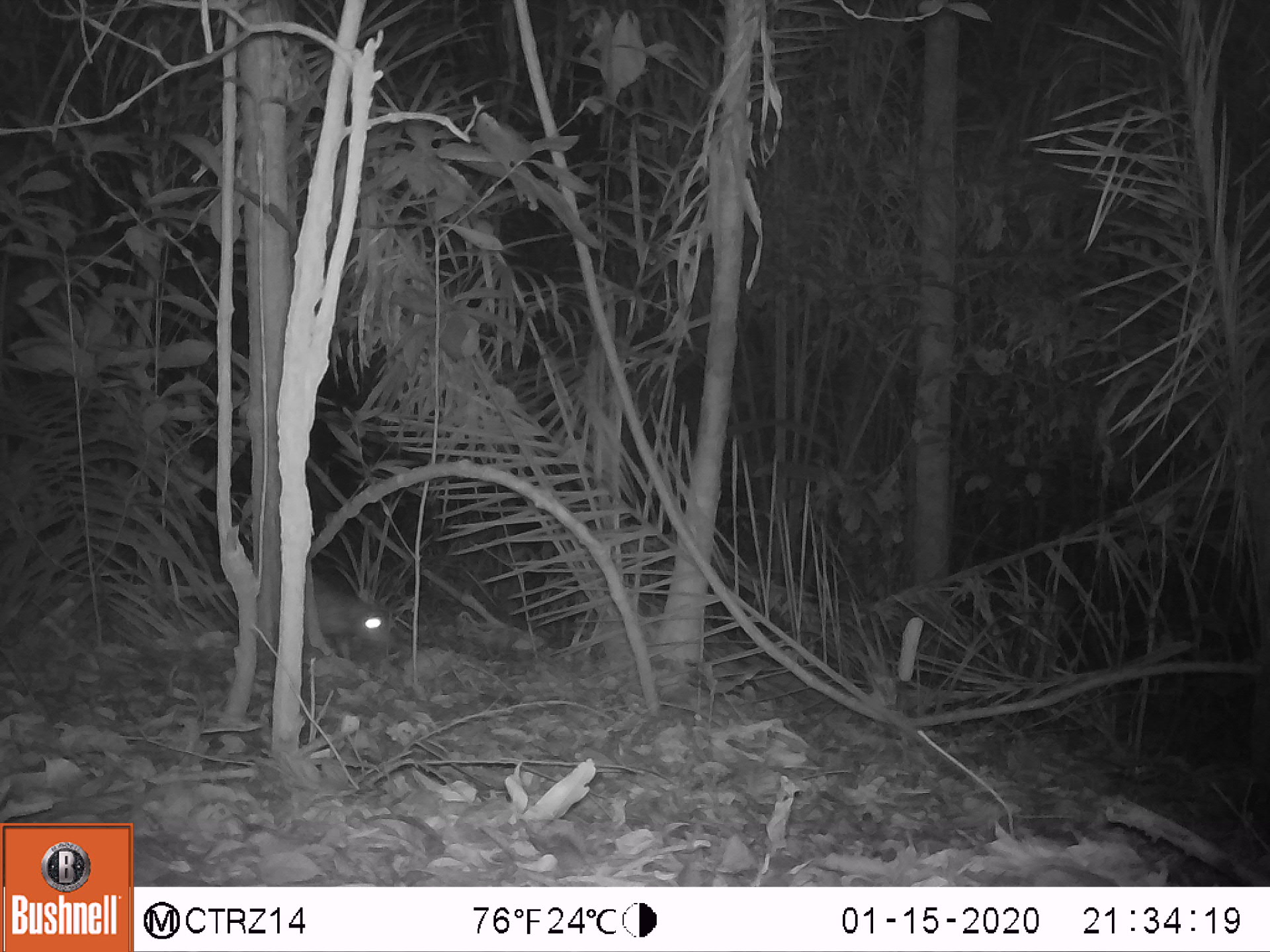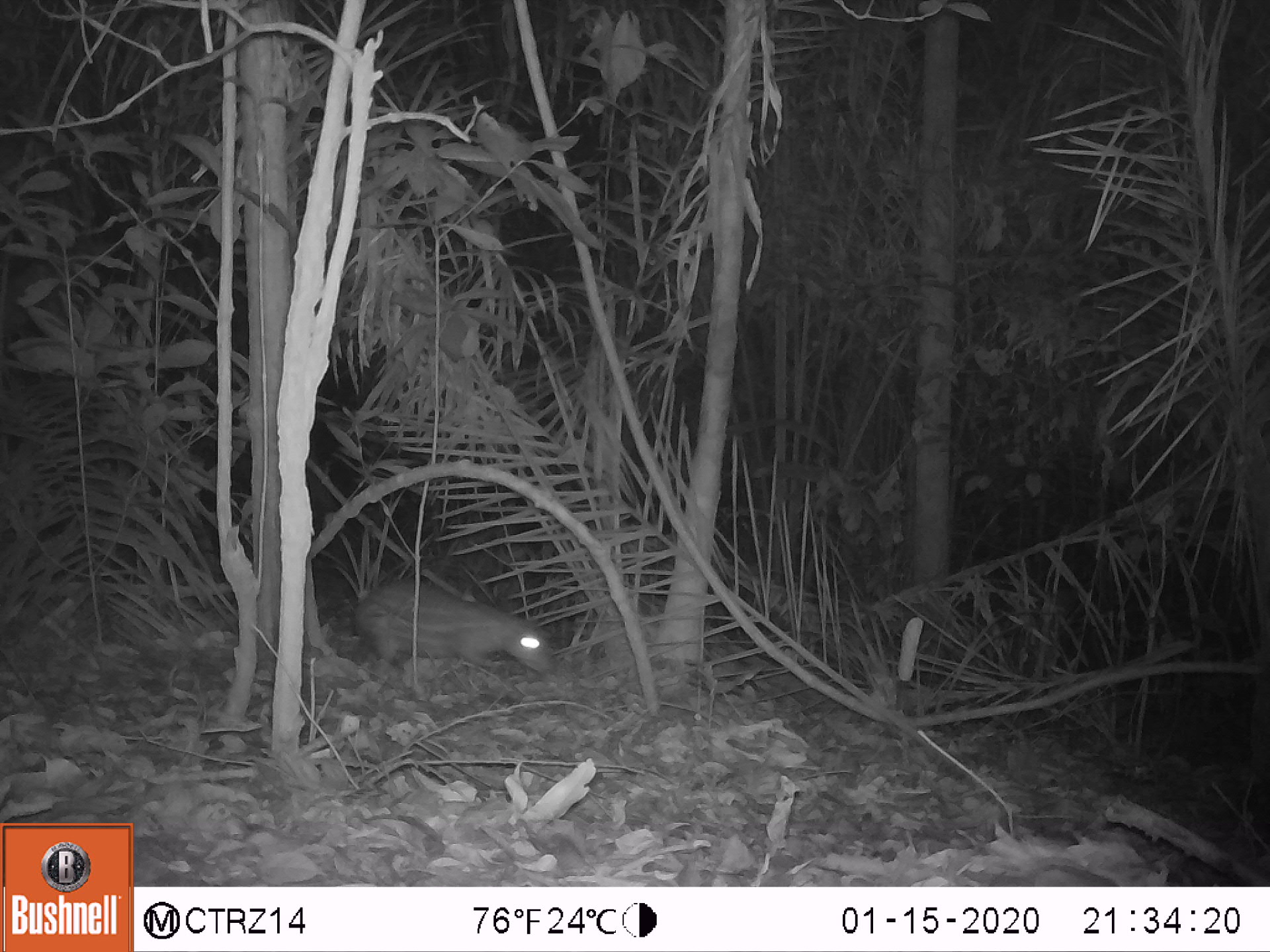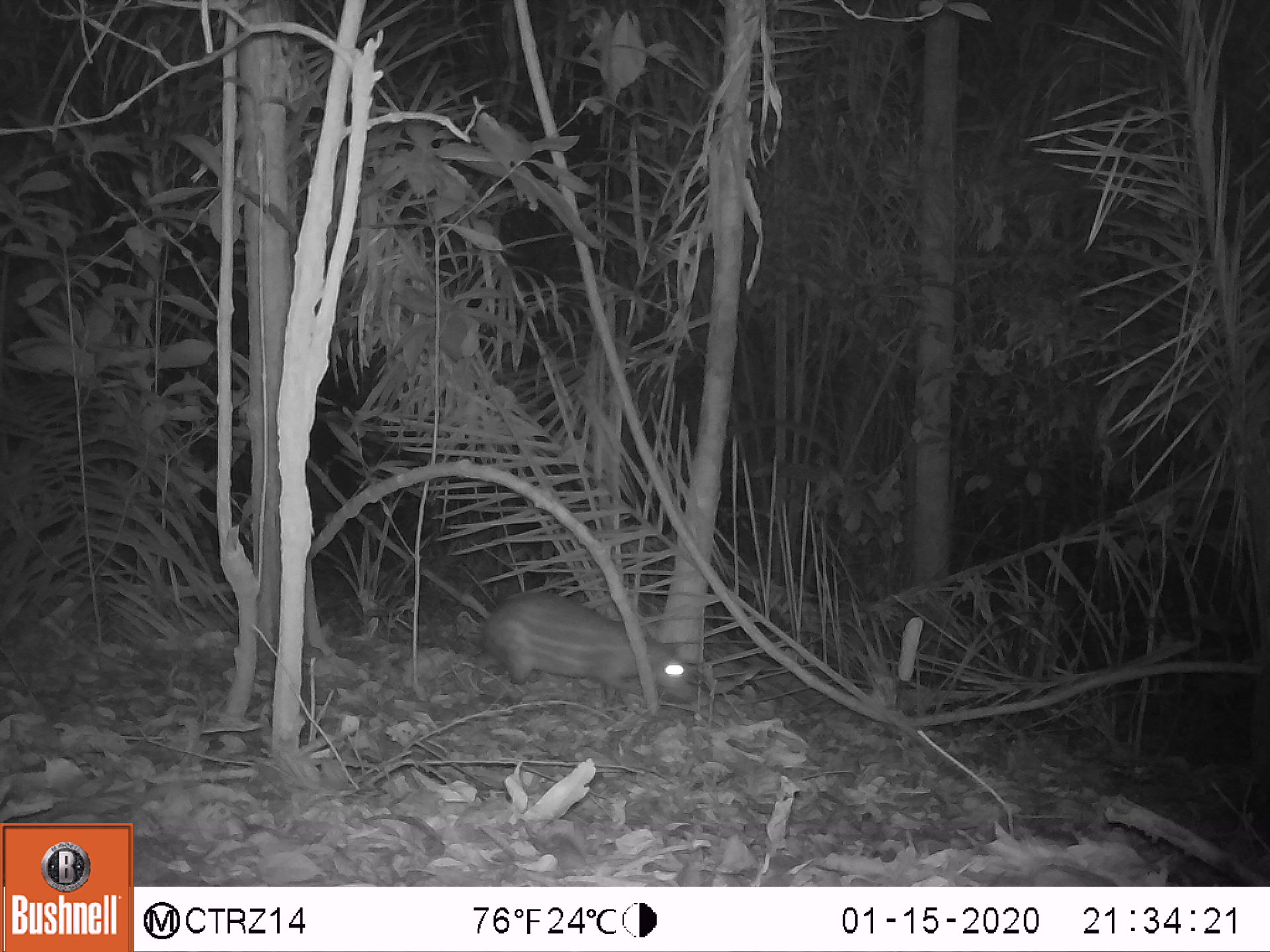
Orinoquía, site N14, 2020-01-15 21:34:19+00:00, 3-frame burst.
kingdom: Animalia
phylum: Chordata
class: Mammalia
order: Rodentia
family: Cuniculidae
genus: Cuniculus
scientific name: Cuniculus paca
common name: spotted paca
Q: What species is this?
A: Spotted paca (Cuniculus paca).